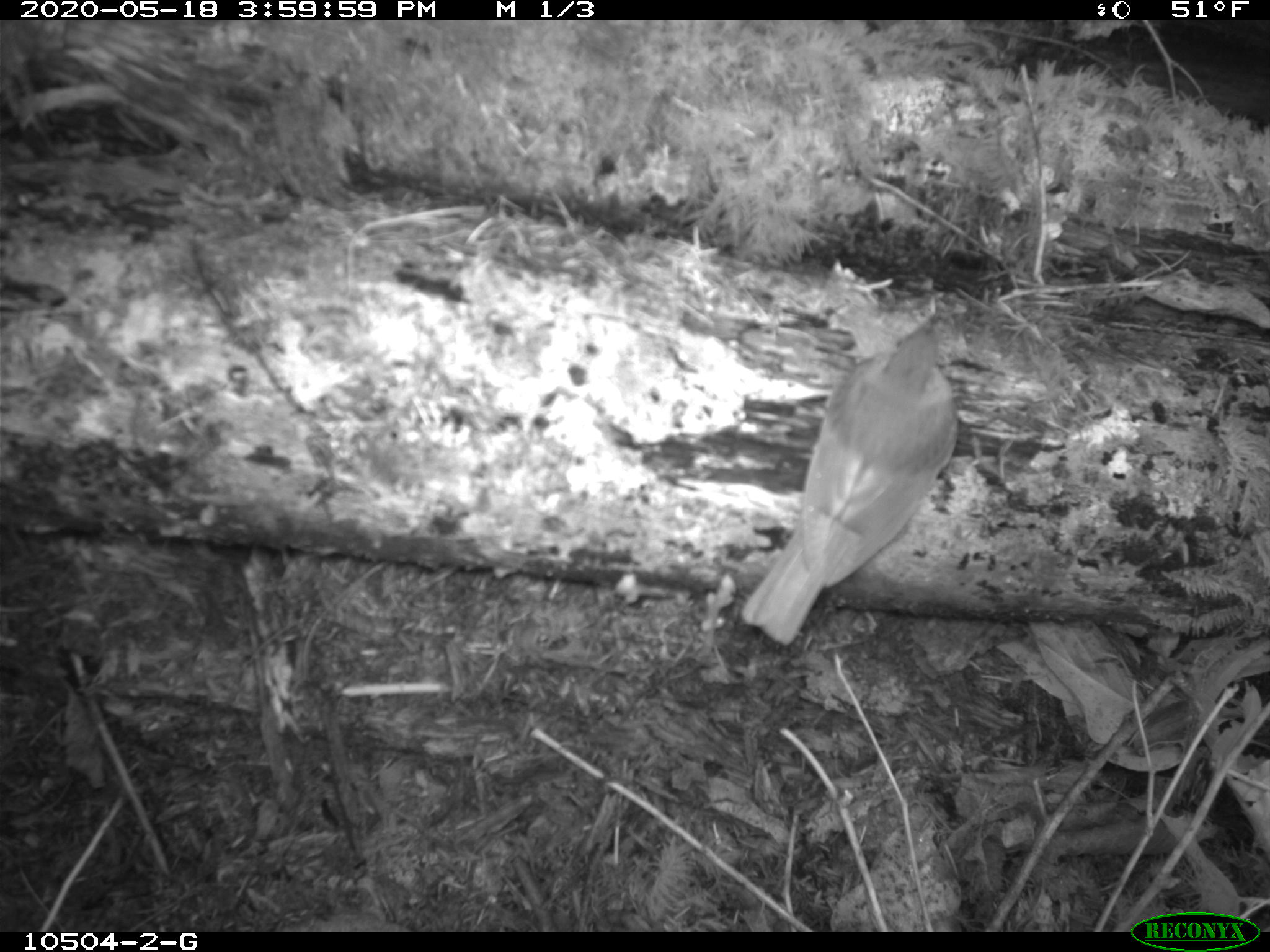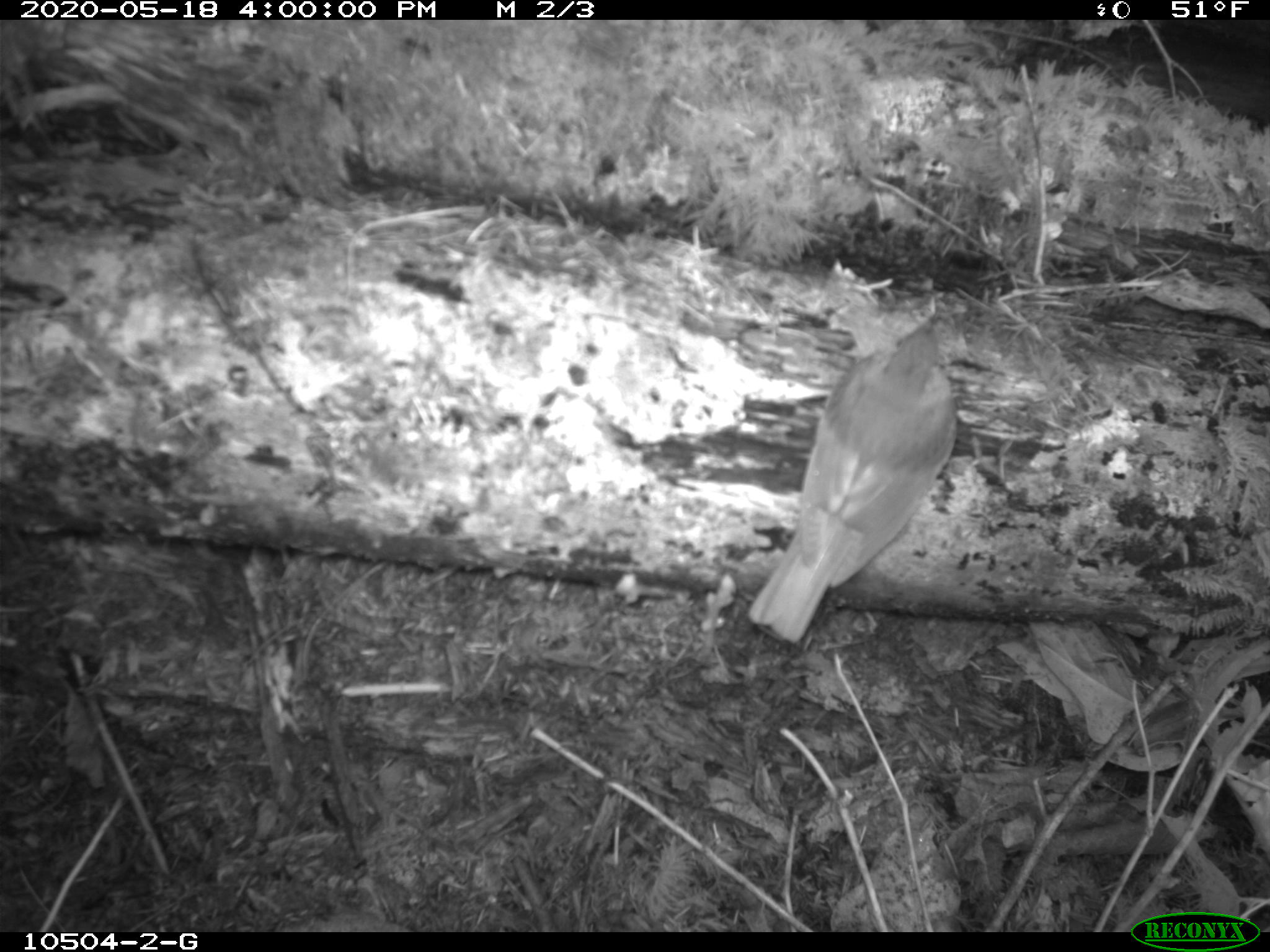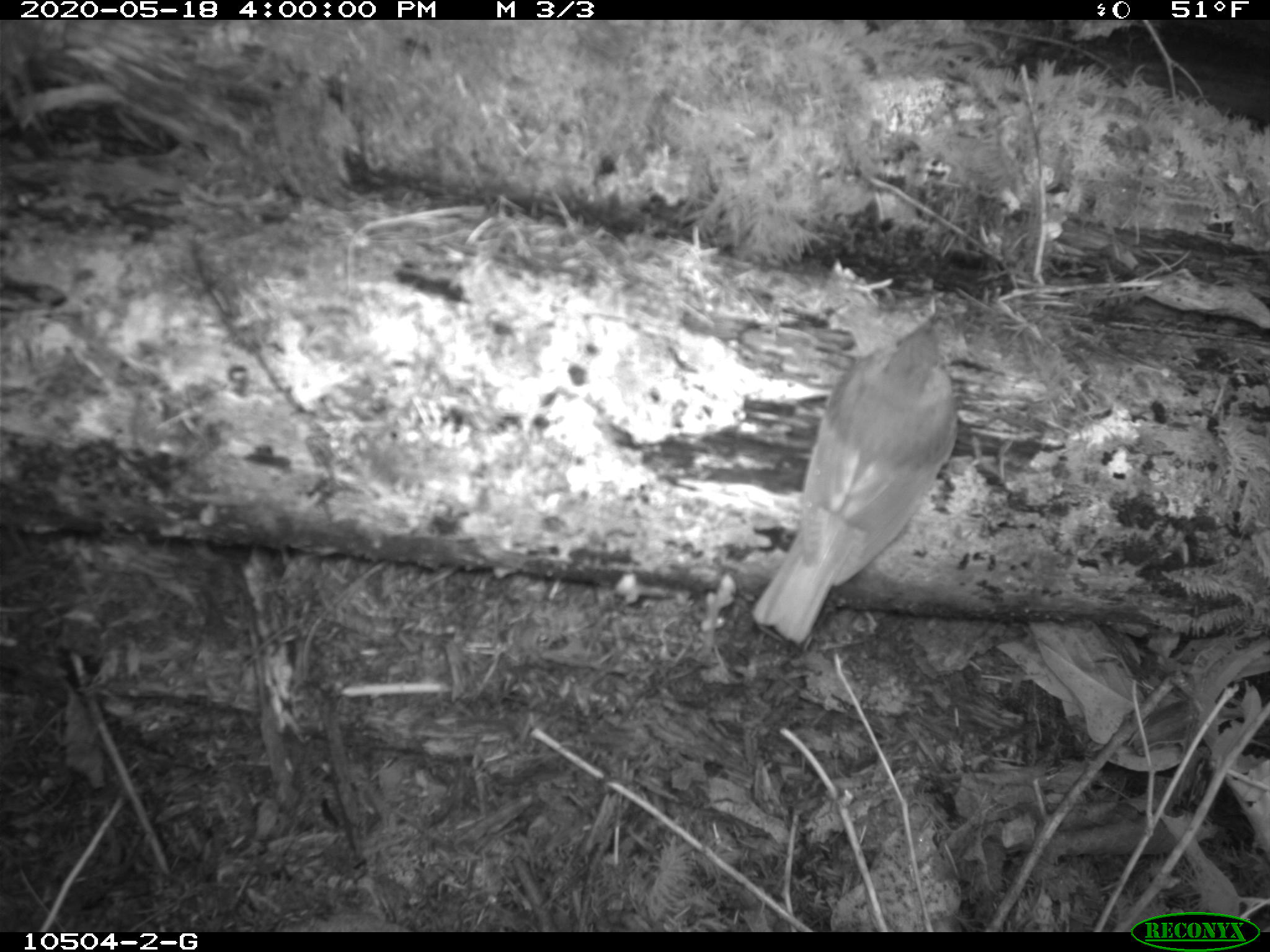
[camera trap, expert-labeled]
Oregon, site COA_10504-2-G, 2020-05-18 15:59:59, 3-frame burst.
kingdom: Animalia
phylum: Chordata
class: Aves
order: Passeriformes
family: Turdidae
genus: Catharus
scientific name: Catharus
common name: brown thrushes and nightingale-thrushes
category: catharus species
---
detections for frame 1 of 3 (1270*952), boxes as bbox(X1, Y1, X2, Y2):
catharus species: bbox(741, 315, 958, 640)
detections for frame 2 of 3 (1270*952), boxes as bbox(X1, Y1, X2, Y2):
catharus species: bbox(758, 316, 960, 638)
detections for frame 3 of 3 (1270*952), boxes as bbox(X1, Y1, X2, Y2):
catharus species: bbox(759, 312, 956, 643)